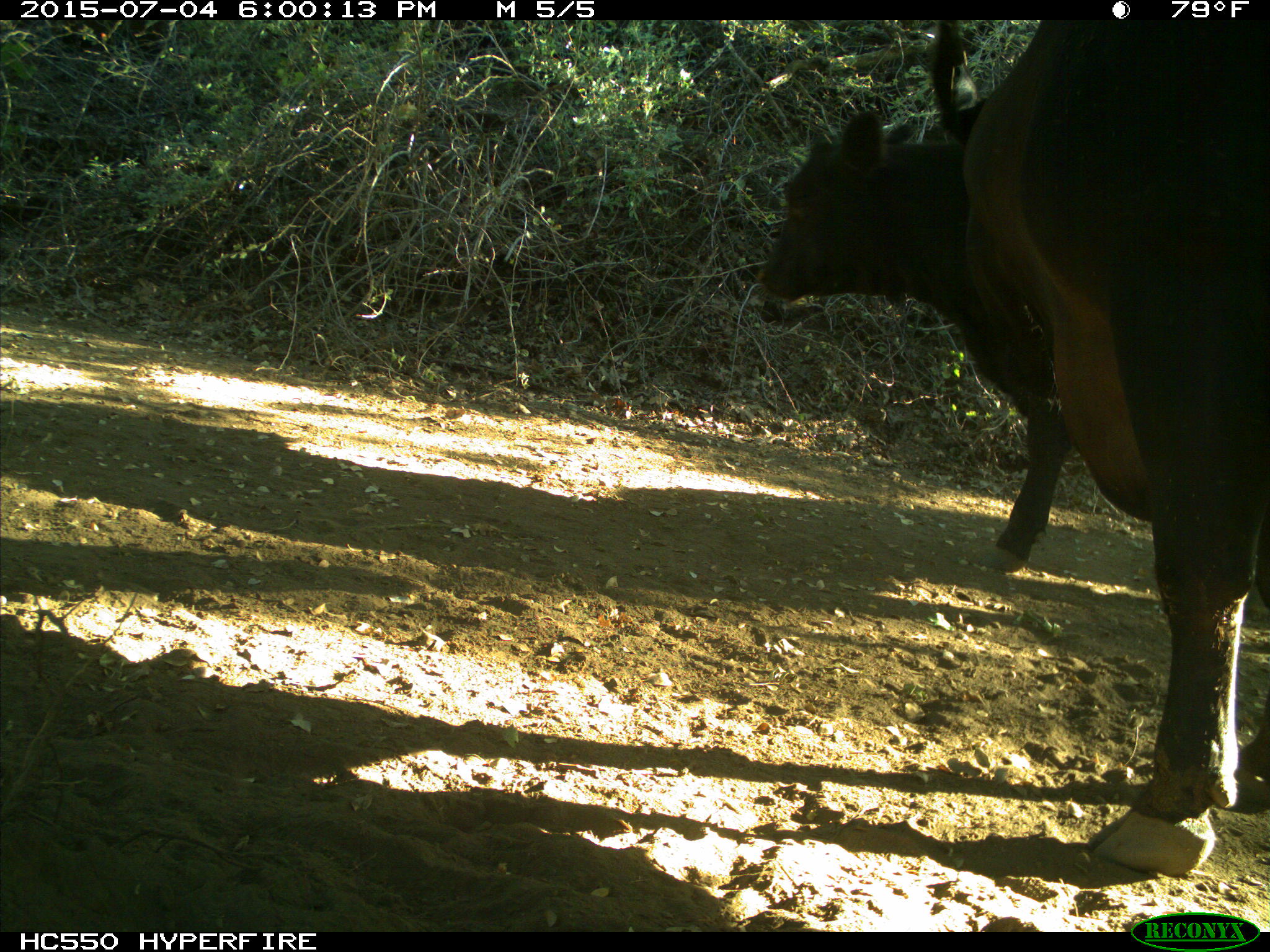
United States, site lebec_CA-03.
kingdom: Animalia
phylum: Chordata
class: Mammalia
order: Artiodactyla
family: Bovidae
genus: Bos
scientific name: Bos taurus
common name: domestic cow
Bos taurus (domestic cow).